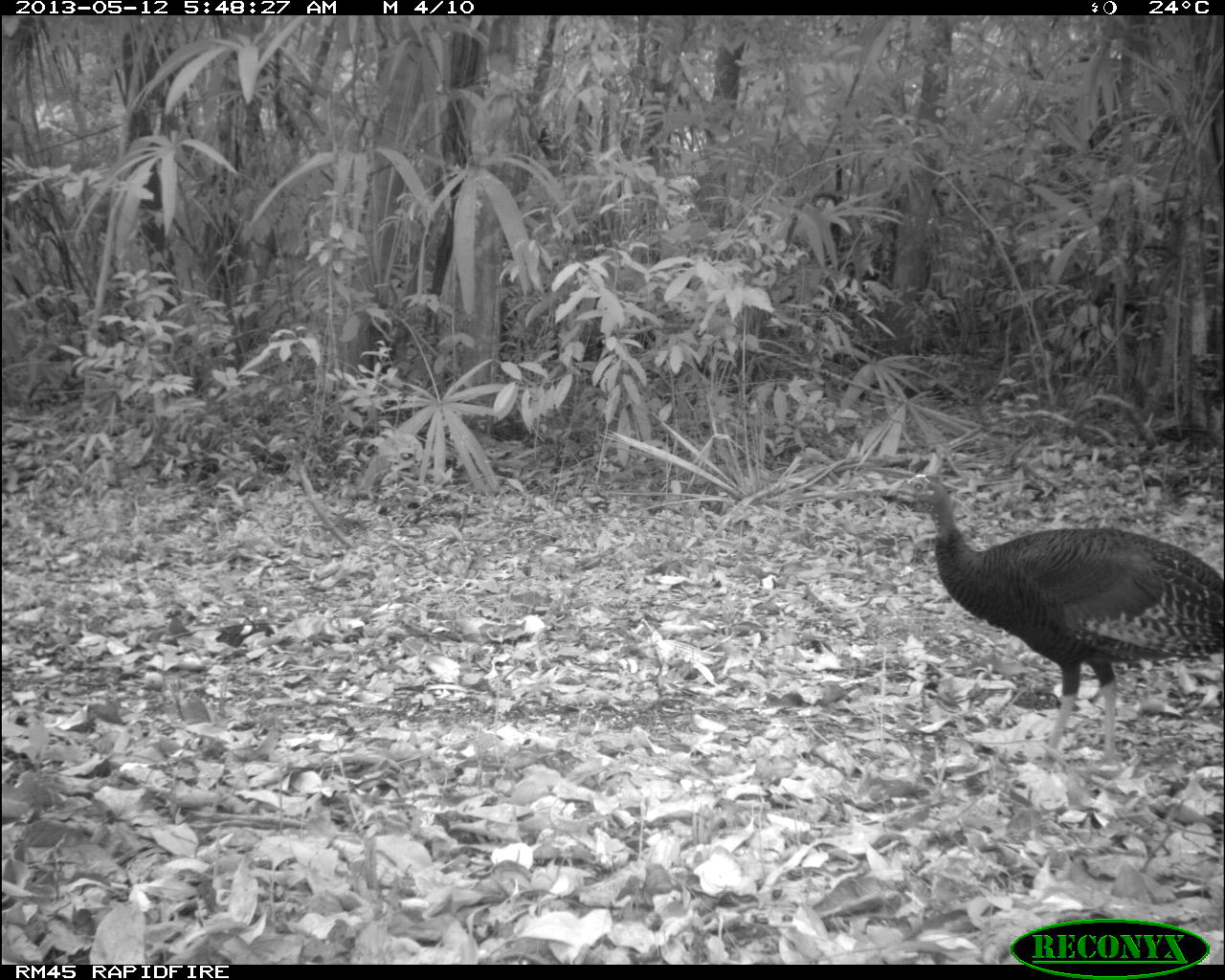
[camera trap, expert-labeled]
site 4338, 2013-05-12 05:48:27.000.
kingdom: Animalia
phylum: Chordata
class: Aves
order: Galliformes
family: Phasianidae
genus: Meleagris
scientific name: Meleagris ocellata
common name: ocellated turkey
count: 1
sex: female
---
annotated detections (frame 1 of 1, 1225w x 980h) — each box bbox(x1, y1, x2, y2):
meleagris ocellata: bbox(885, 473, 1225, 769)